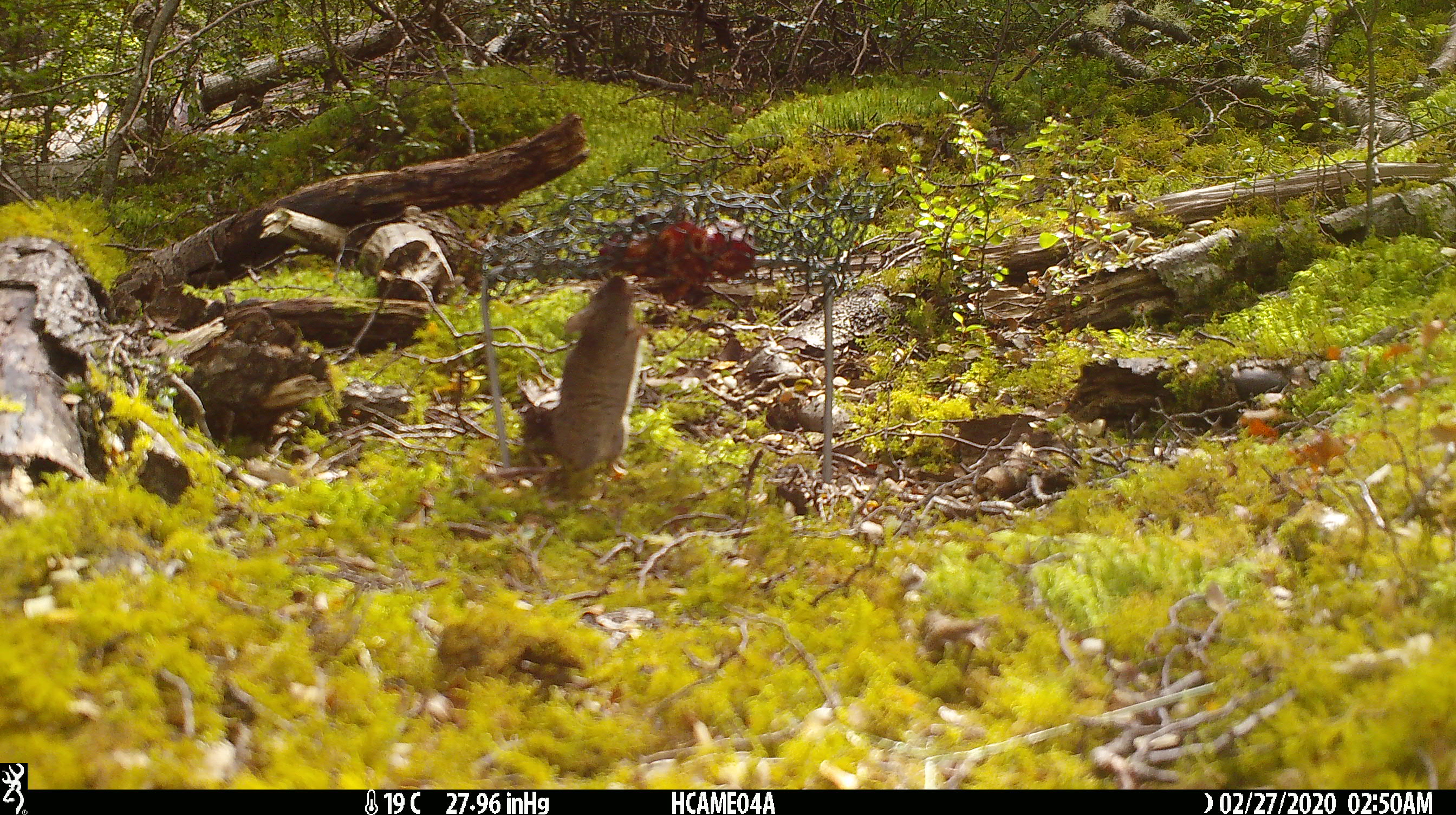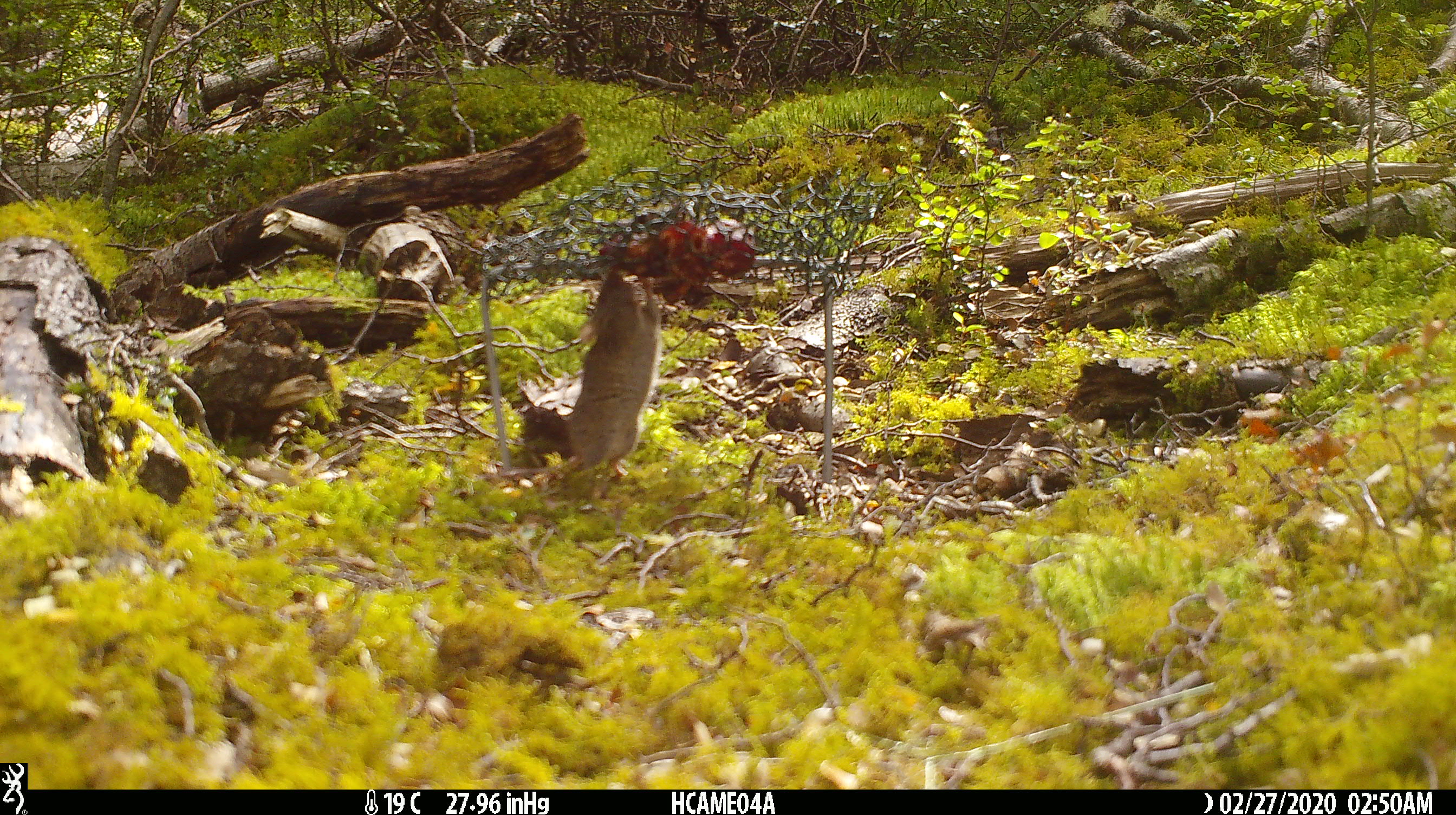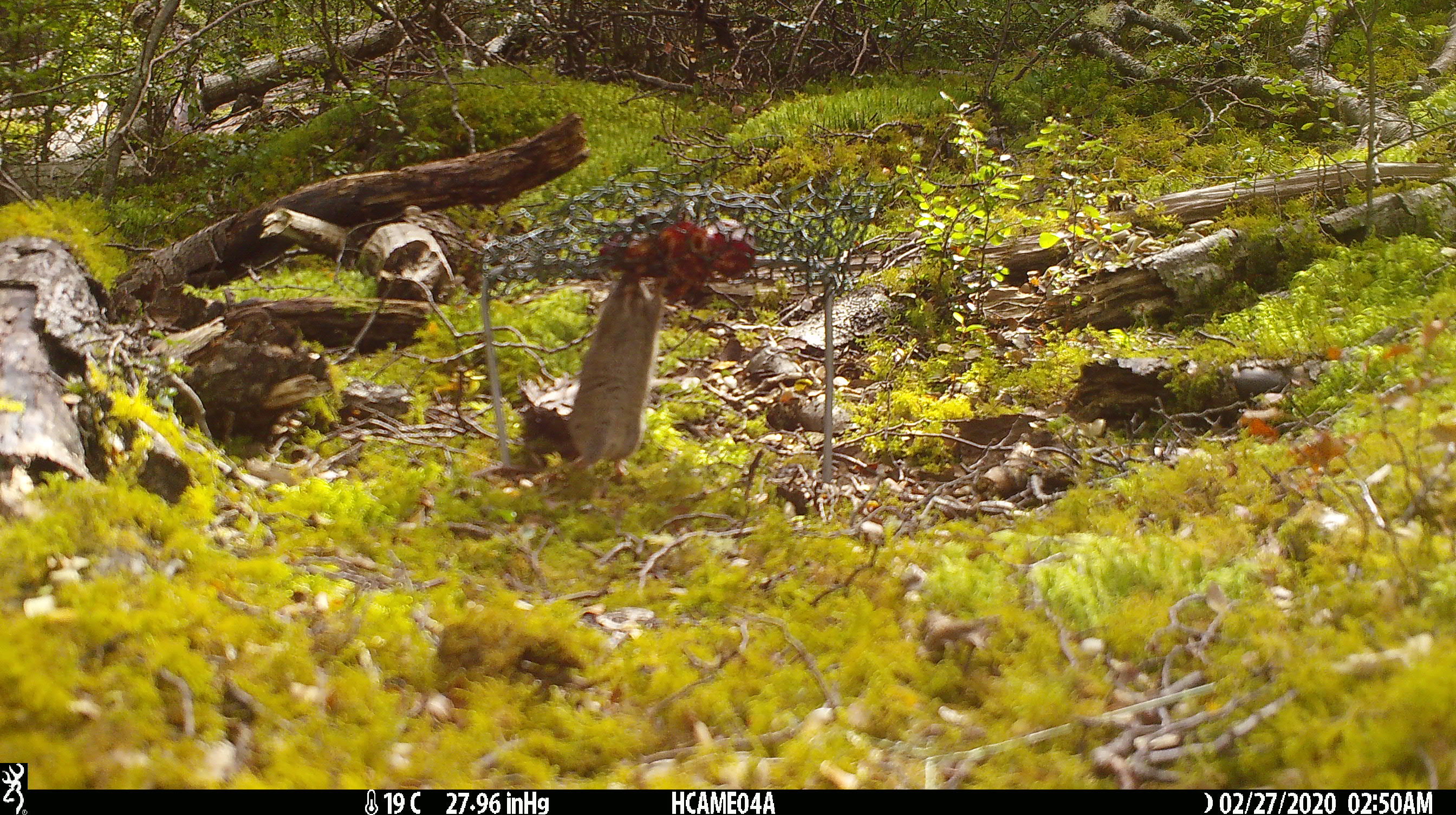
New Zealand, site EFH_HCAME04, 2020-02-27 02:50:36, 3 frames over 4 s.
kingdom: Animalia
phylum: Chordata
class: Mammalia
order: Rodentia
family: Muridae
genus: Mus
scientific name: Mus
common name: mouse